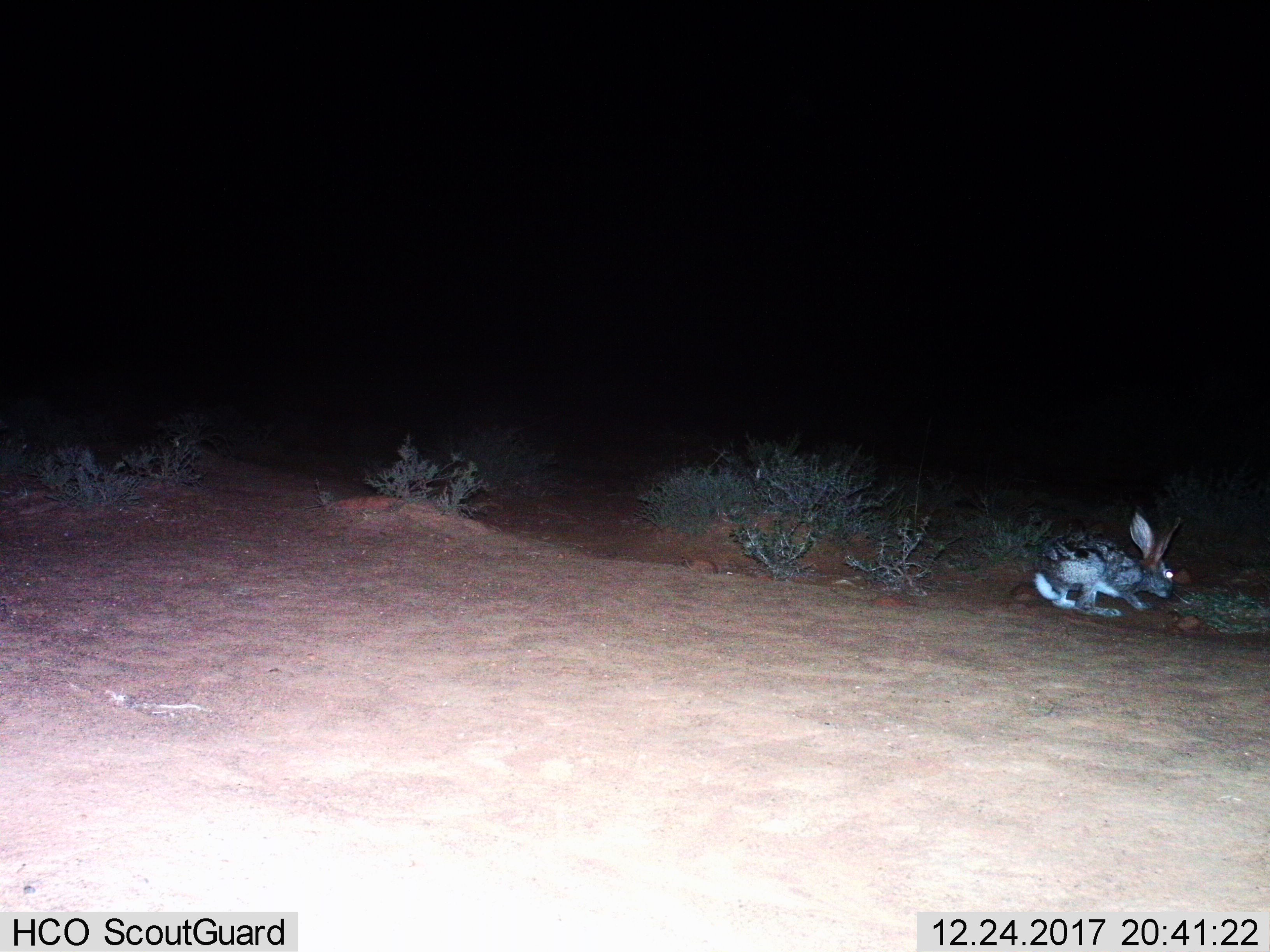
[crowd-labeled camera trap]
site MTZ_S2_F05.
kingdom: Animalia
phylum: Chordata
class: Mammalia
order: Lagomorpha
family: Leporidae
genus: Lepus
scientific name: Lepus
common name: hare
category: hareunknown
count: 1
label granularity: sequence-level